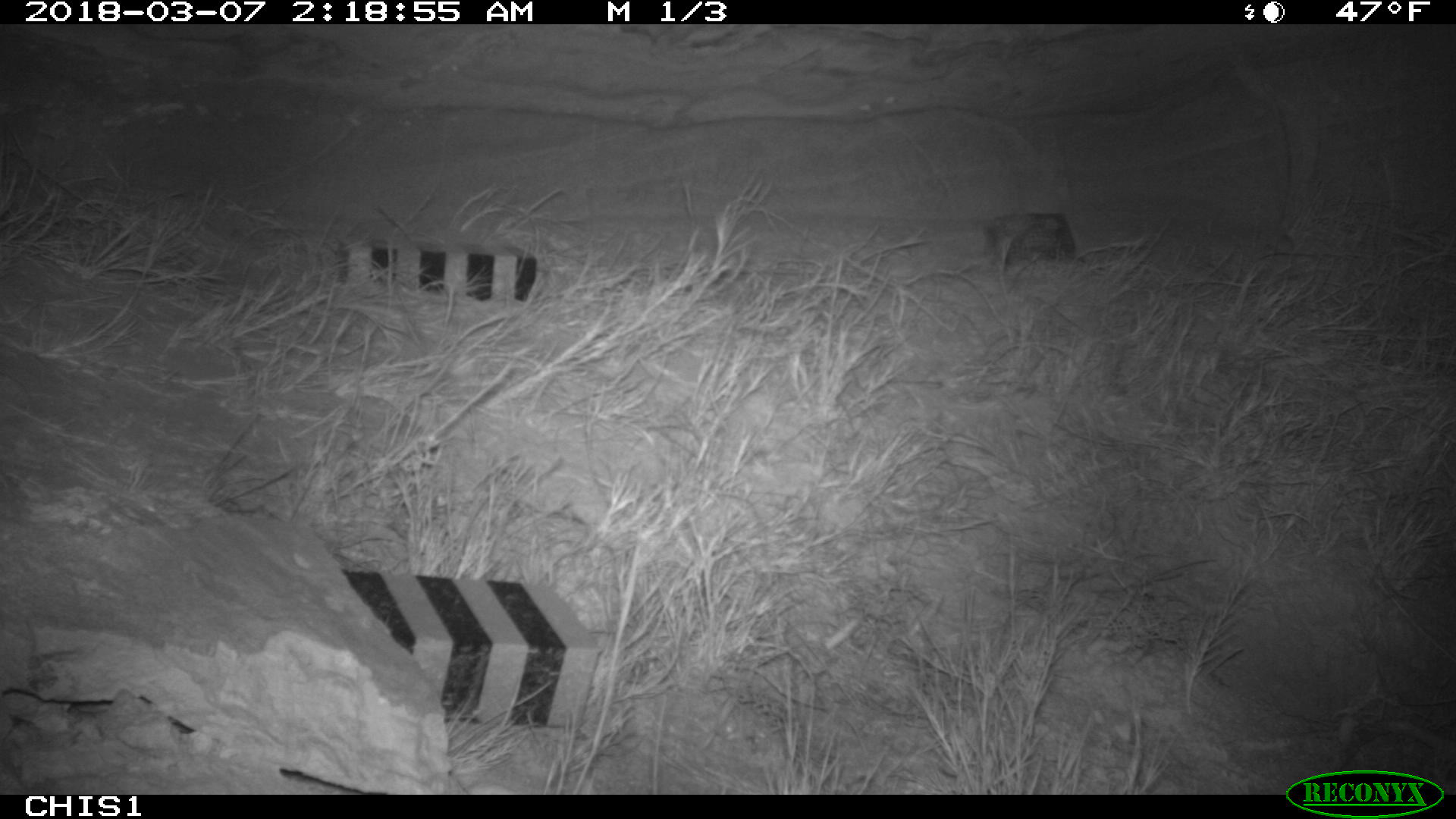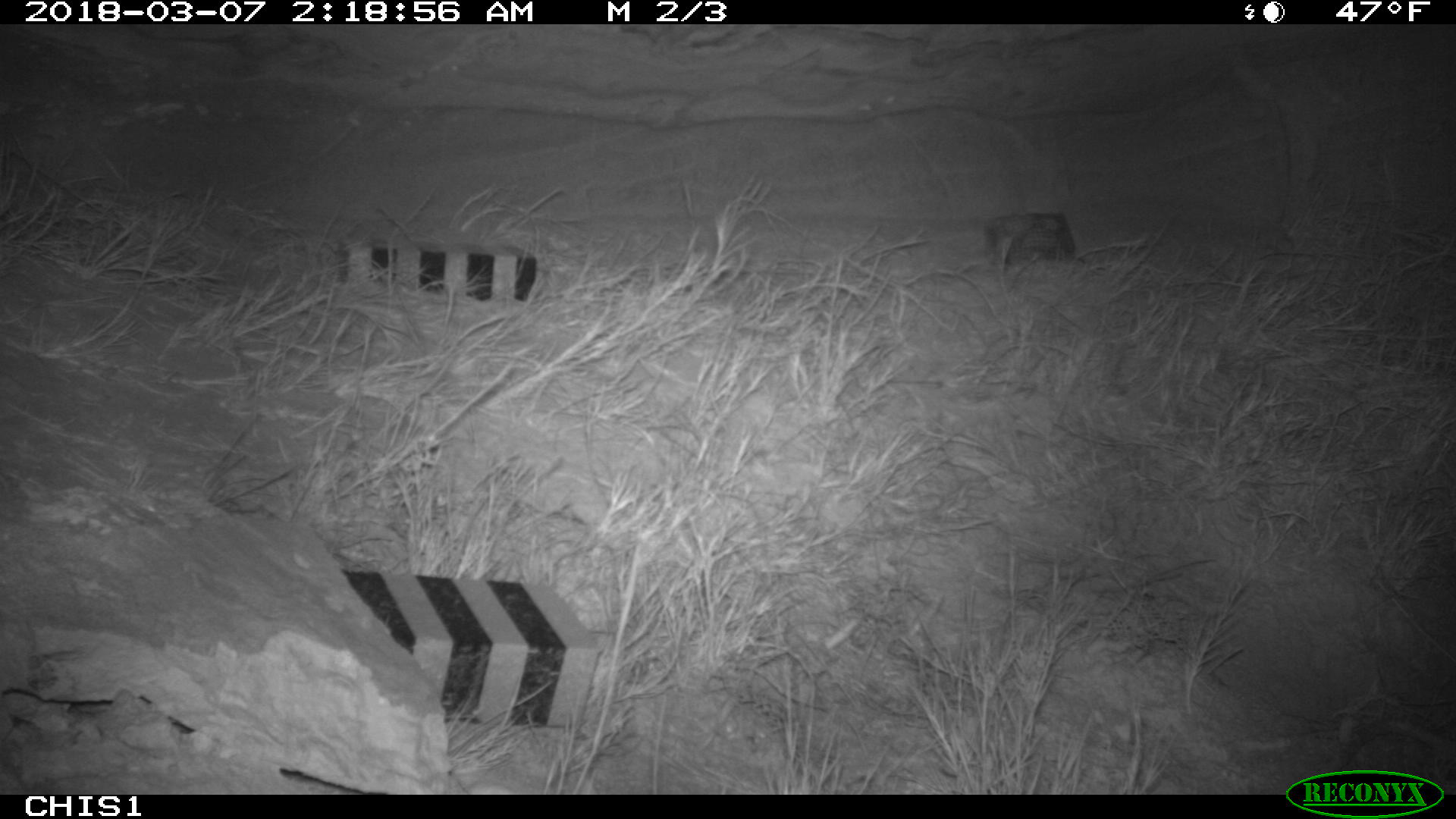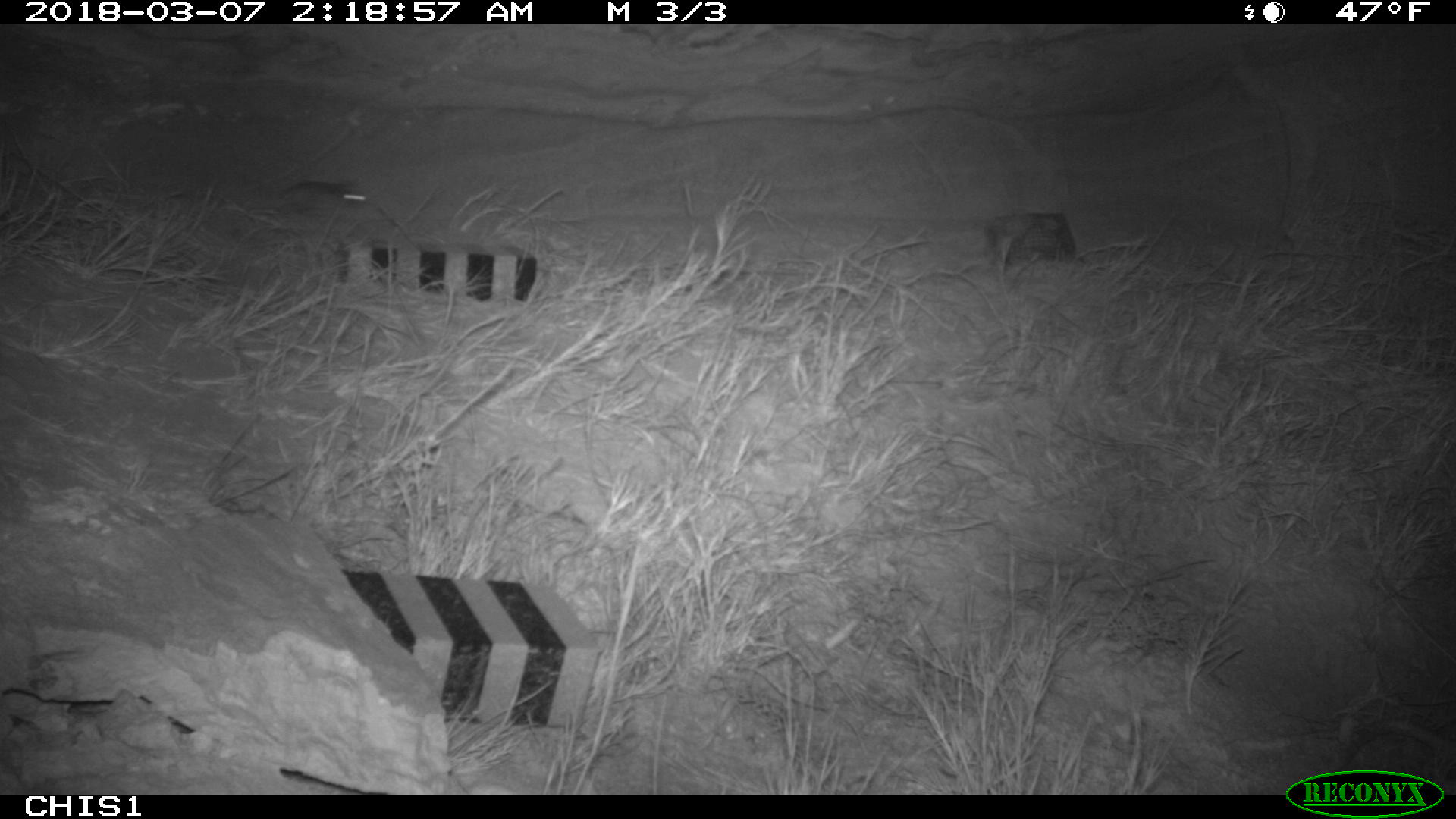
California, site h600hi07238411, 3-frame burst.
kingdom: Animalia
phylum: Chordata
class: Mammalia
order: Rodentia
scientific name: Rodentia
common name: rodent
Rodent (Rodentia).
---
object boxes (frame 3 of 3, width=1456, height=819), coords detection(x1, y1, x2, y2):
rodent: detection(278, 178, 369, 213)